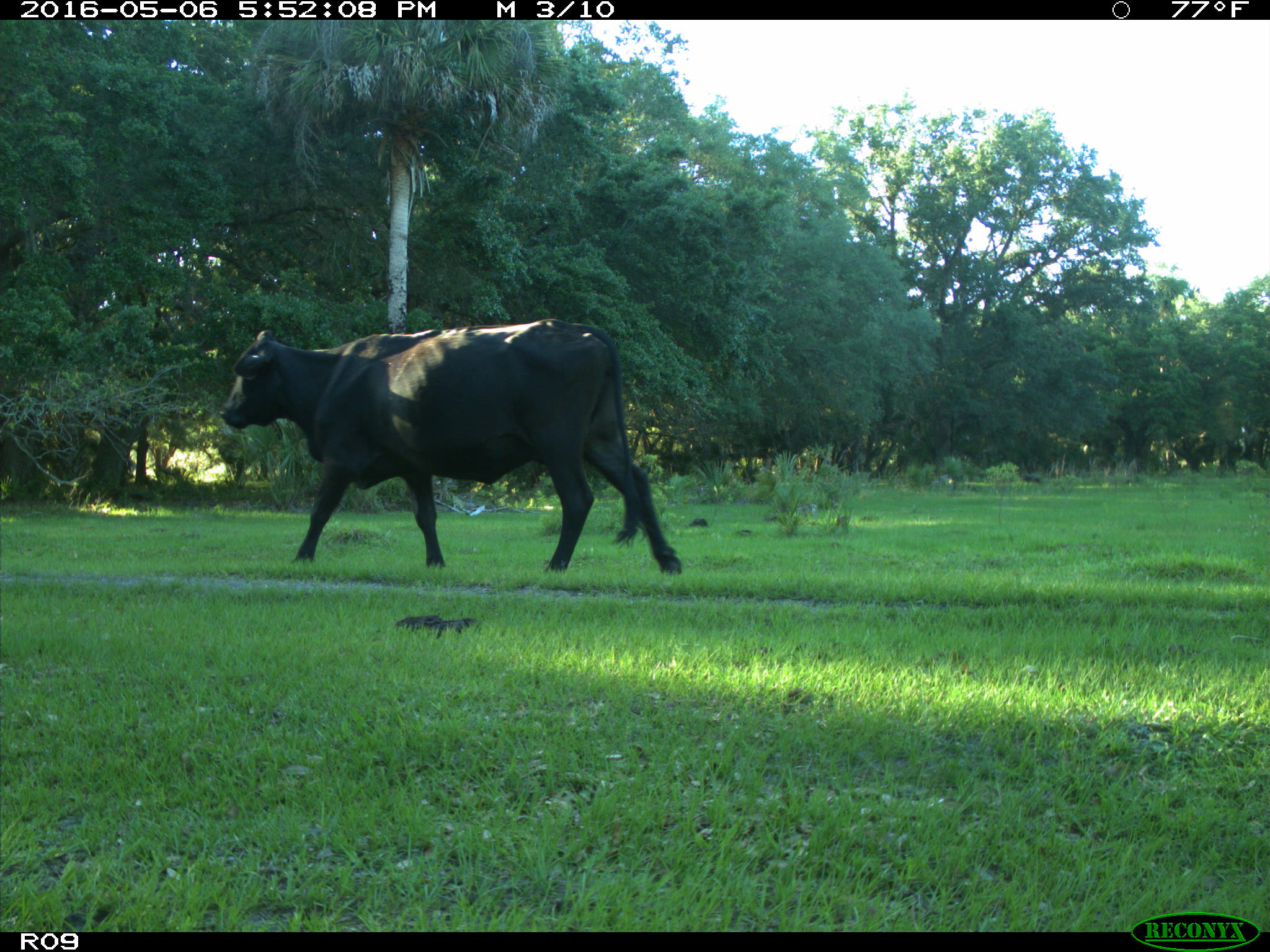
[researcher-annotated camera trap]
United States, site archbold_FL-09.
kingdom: Animalia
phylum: Chordata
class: Mammalia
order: Artiodactyla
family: Bovidae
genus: Bos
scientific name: Bos taurus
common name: domestic cow